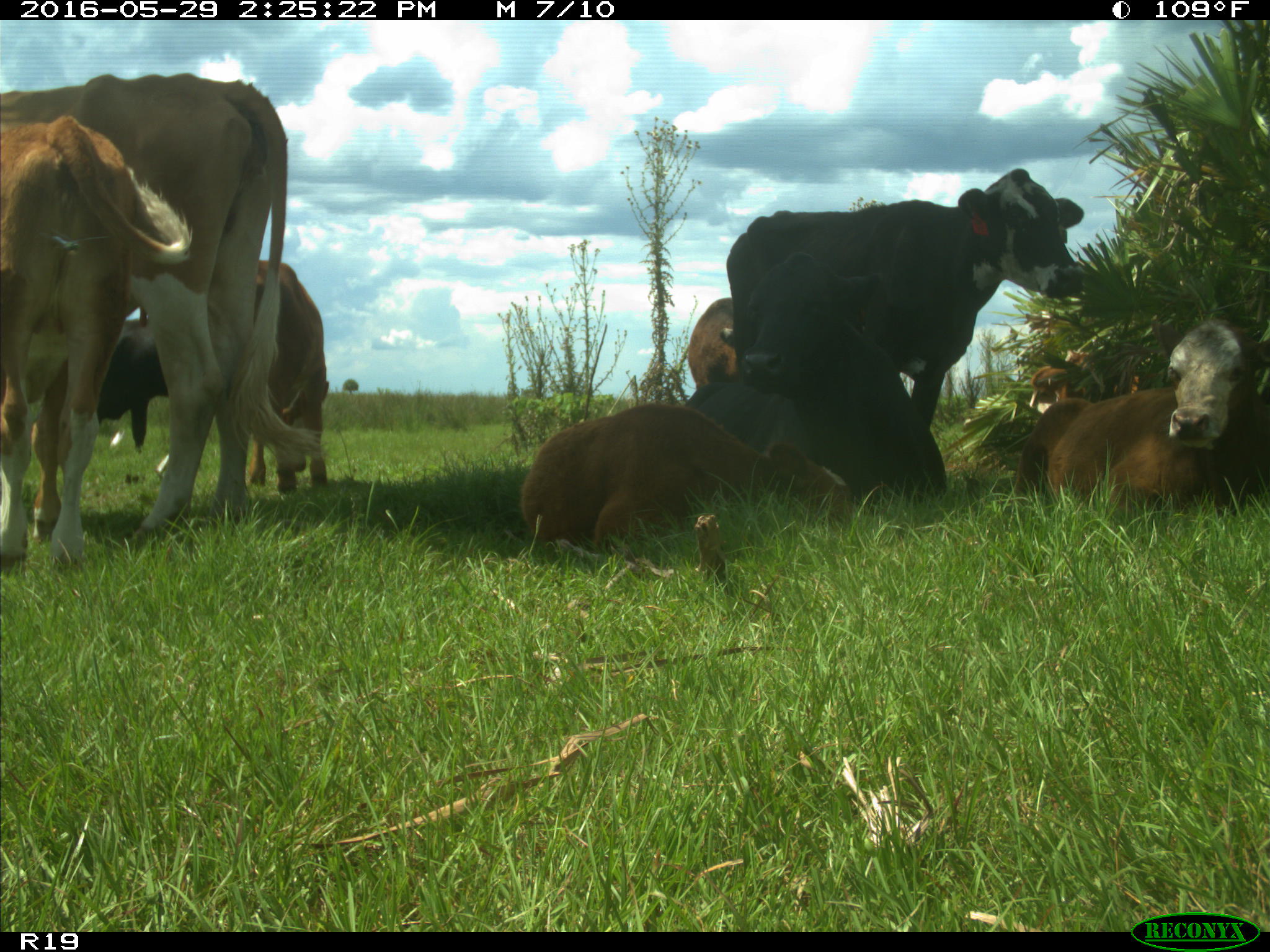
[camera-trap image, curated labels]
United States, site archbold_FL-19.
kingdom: Animalia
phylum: Chordata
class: Mammalia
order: Artiodactyla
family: Bovidae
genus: Bos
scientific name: Bos taurus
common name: domestic cow